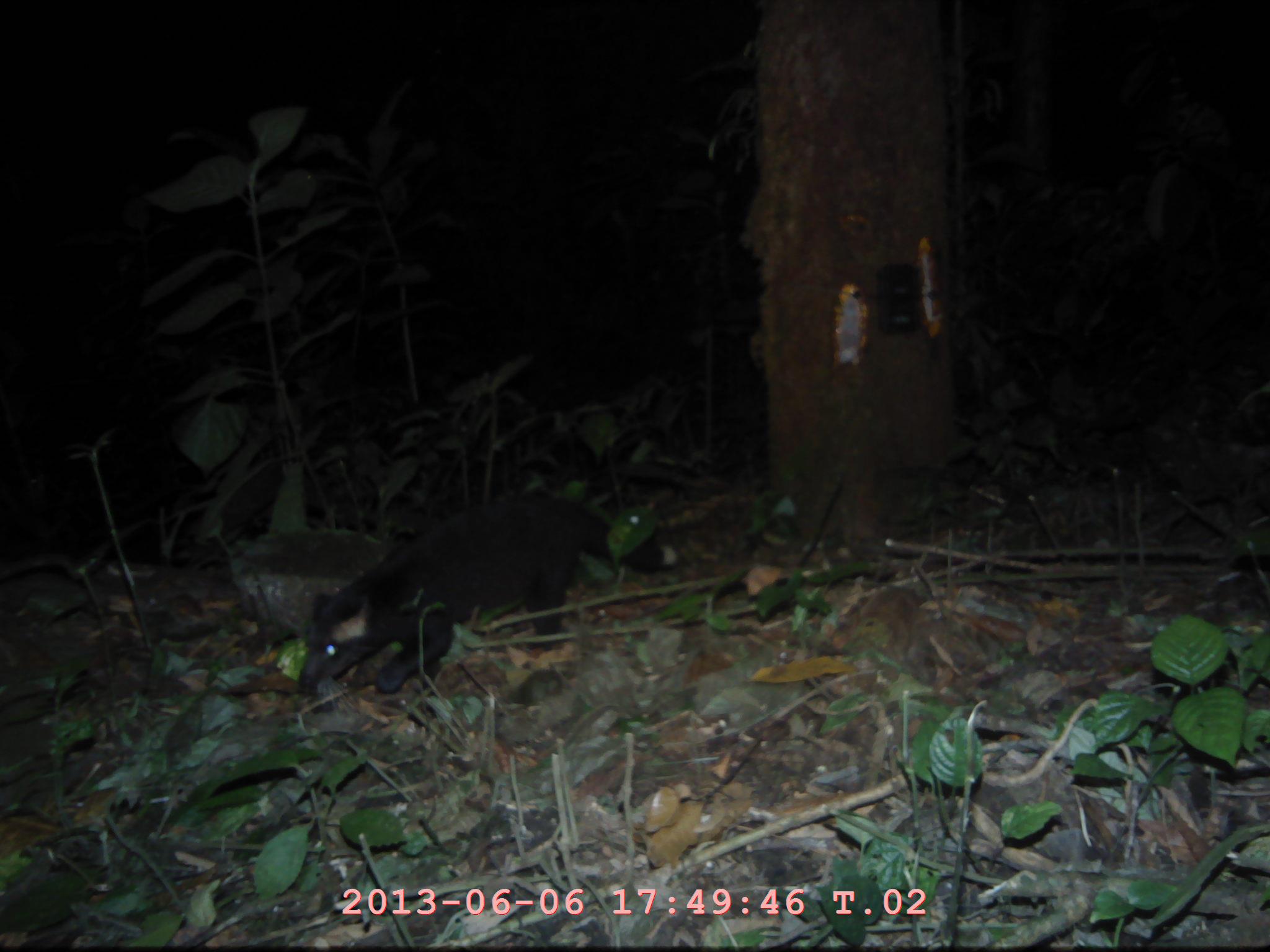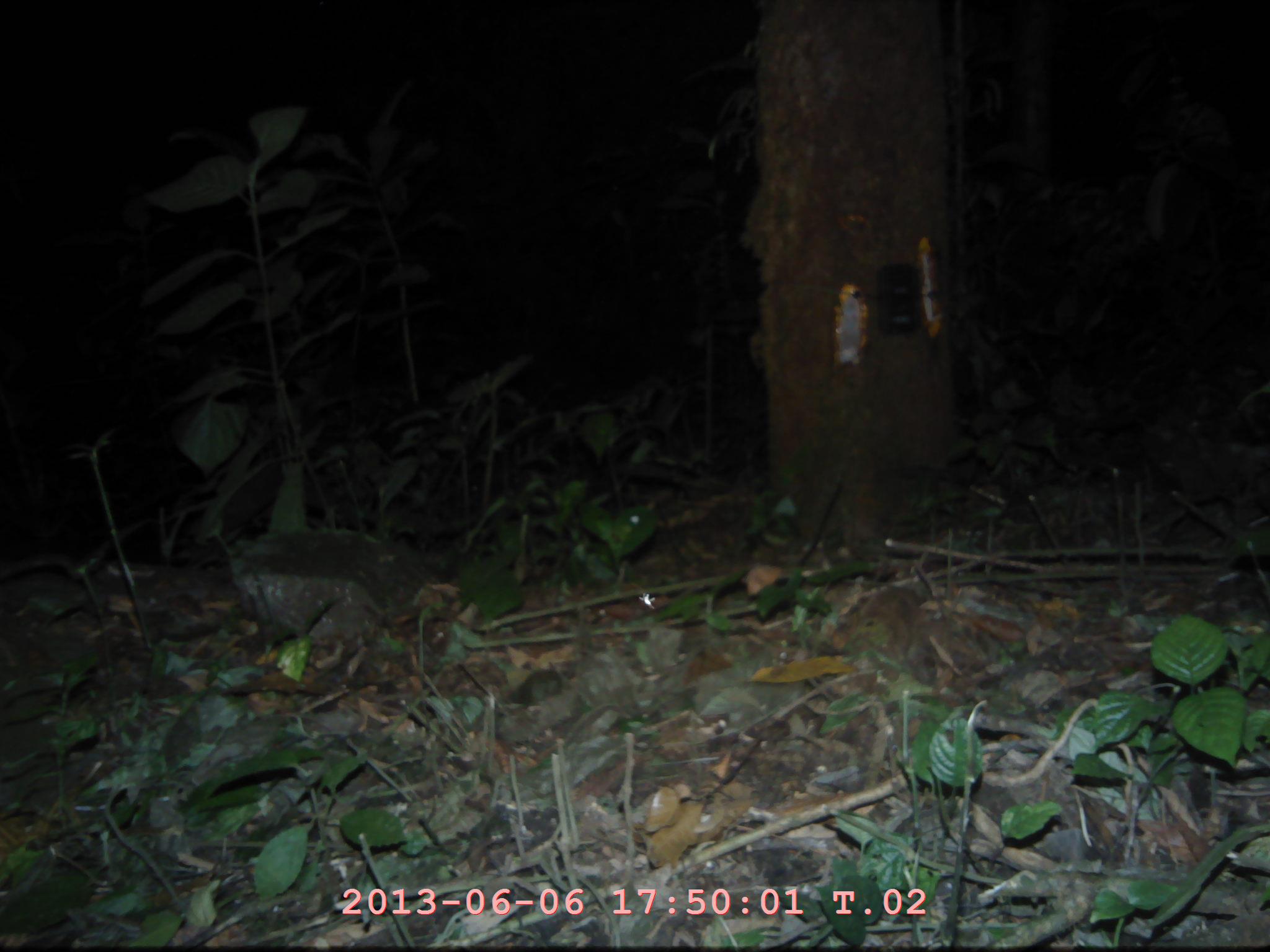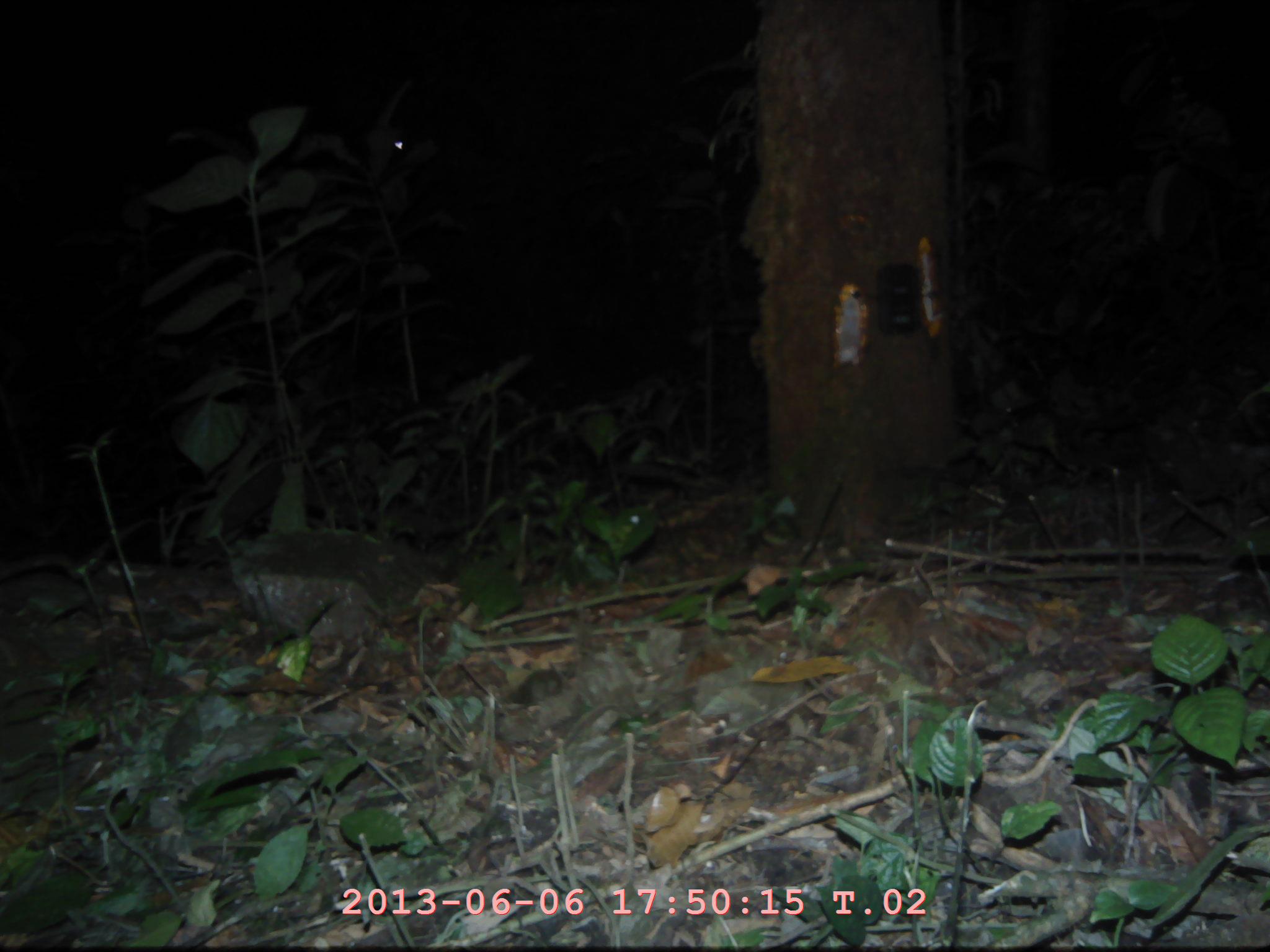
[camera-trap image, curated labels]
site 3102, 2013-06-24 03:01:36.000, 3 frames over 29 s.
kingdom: Animalia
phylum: Chordata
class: Mammalia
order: Carnivora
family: Viverridae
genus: Paguma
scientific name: Paguma larvata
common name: masked palm civet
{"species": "Paguma larvata (masked palm civet)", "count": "1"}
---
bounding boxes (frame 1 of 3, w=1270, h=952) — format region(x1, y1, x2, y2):
paguma larvata: region(295, 492, 677, 692)